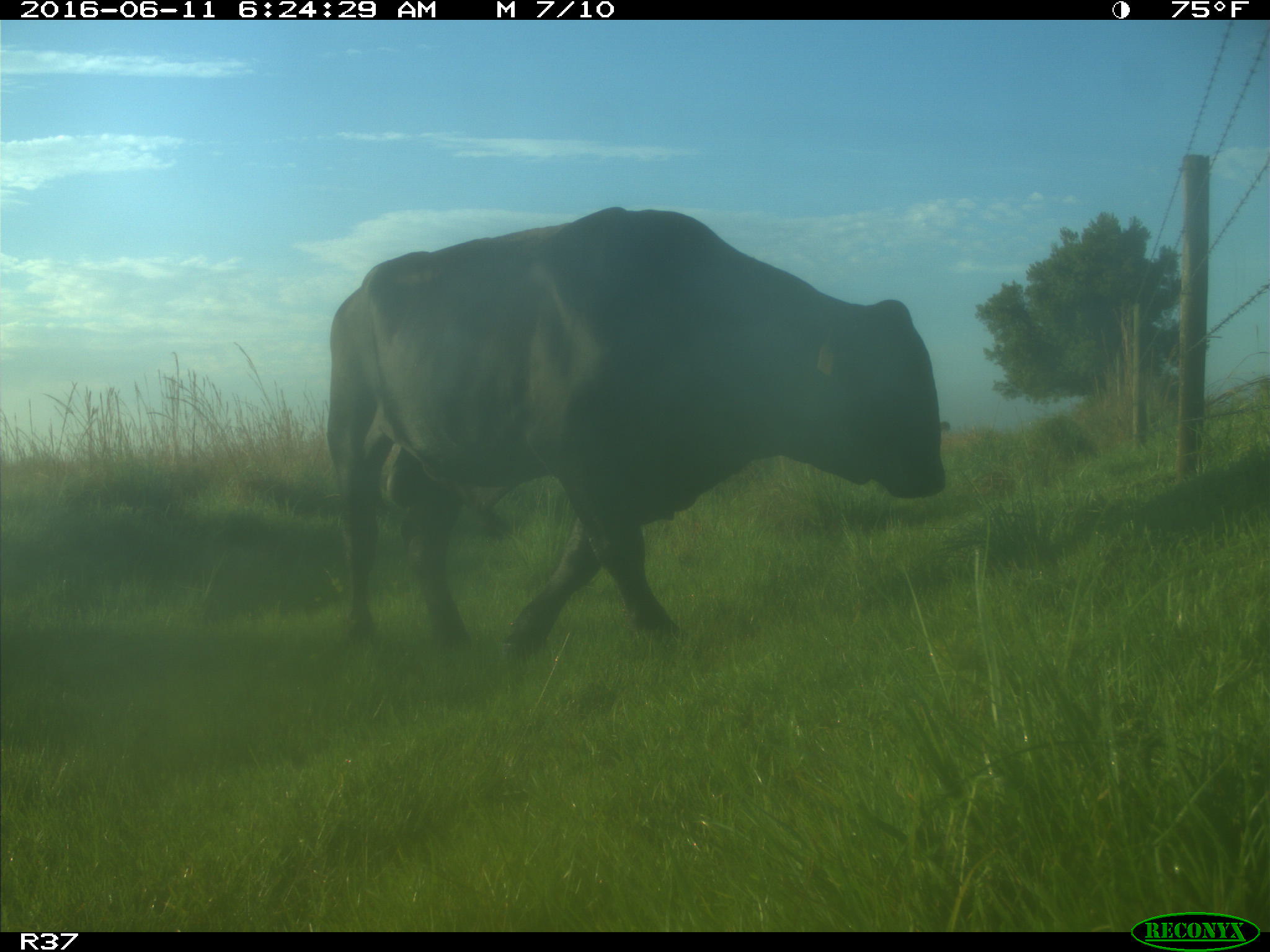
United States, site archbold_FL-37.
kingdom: Animalia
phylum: Chordata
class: Mammalia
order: Artiodactyla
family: Bovidae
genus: Bos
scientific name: Bos taurus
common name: domestic cow